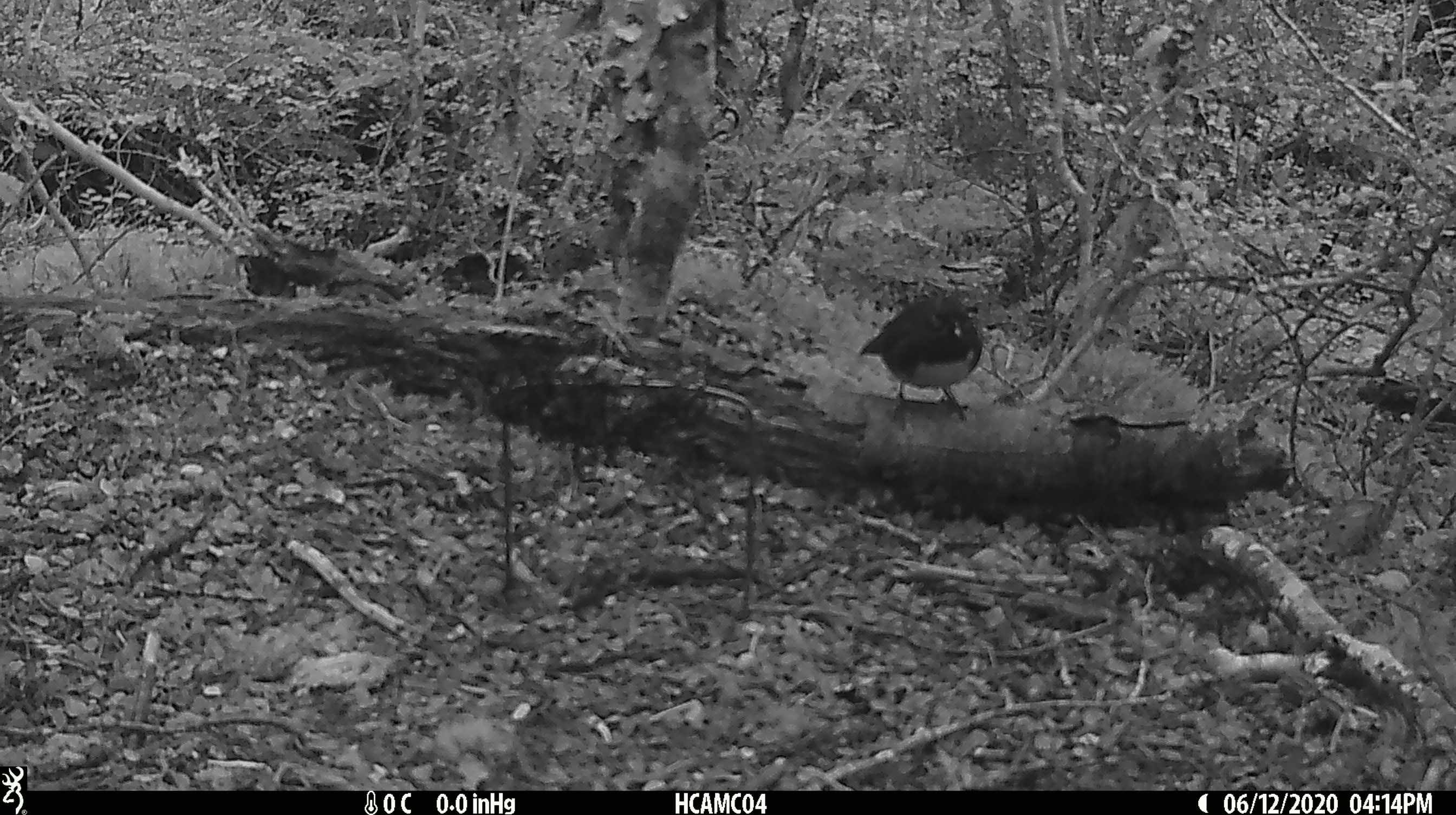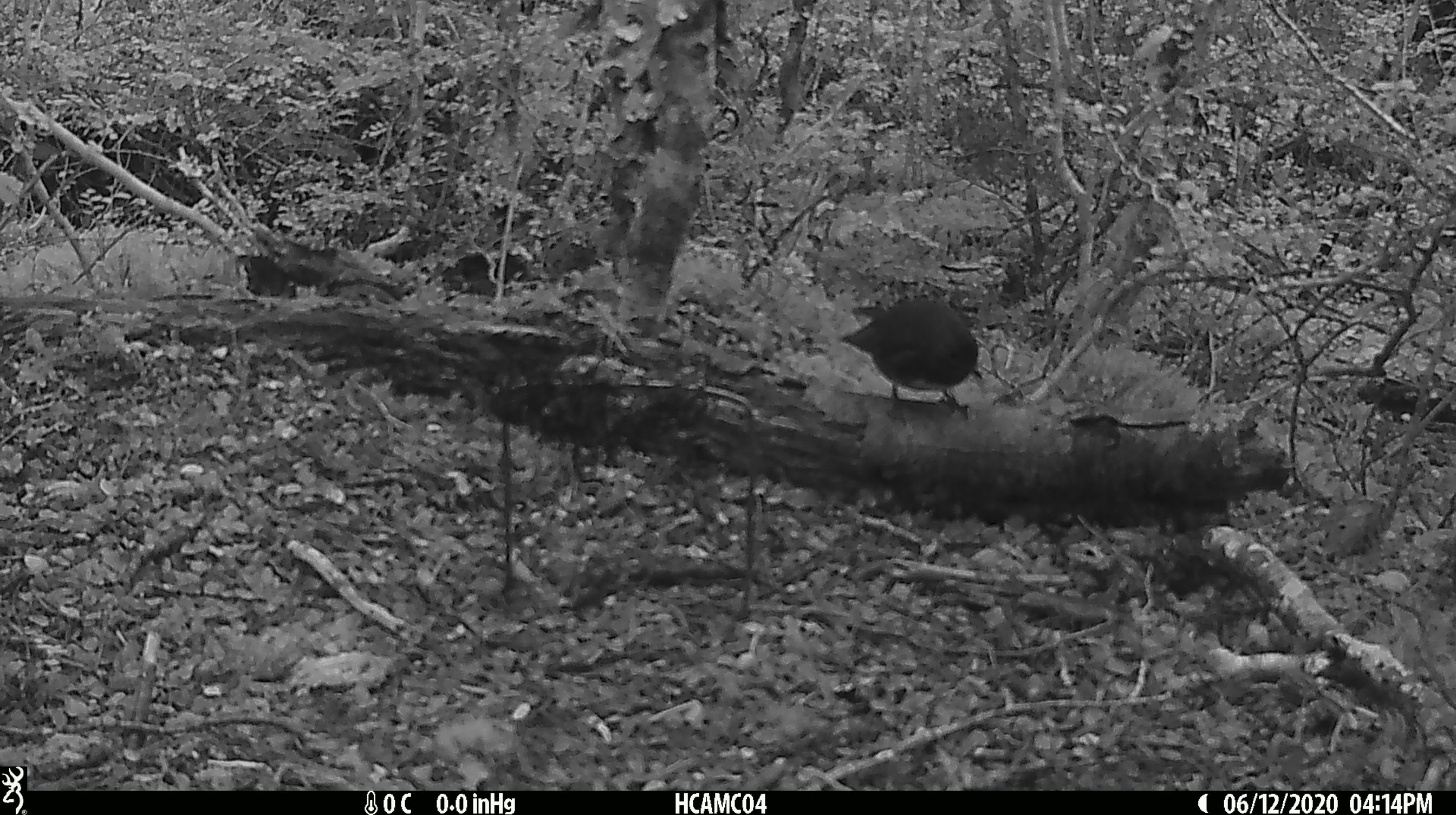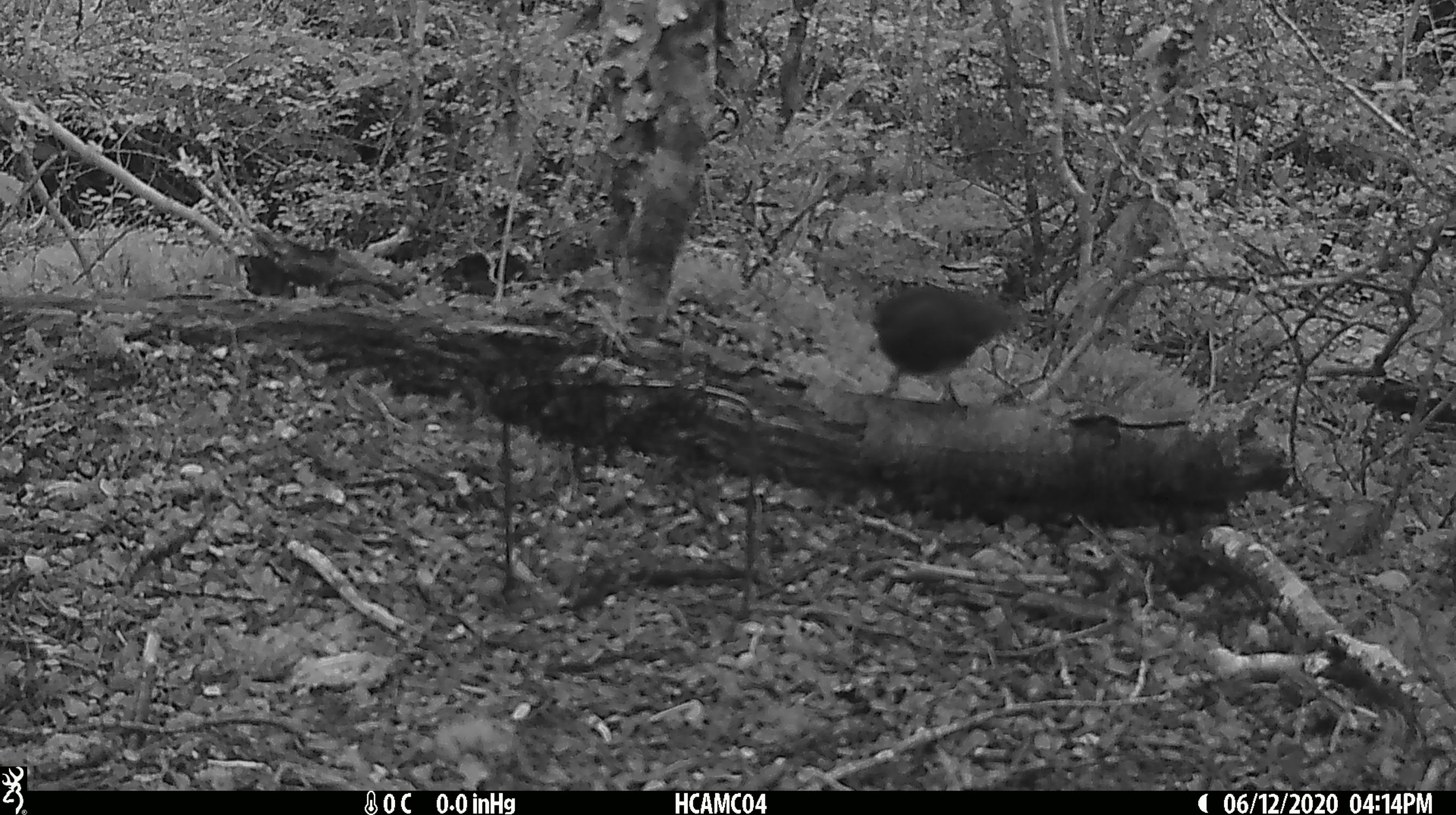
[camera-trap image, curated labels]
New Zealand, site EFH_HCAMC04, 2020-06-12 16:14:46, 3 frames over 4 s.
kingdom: Animalia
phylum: Chordata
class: Aves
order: Passeriformes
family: Petroicidae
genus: Petroica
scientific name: Petroica australis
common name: new zealand robin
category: robin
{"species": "robin (new zealand robin) (Petroica australis)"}